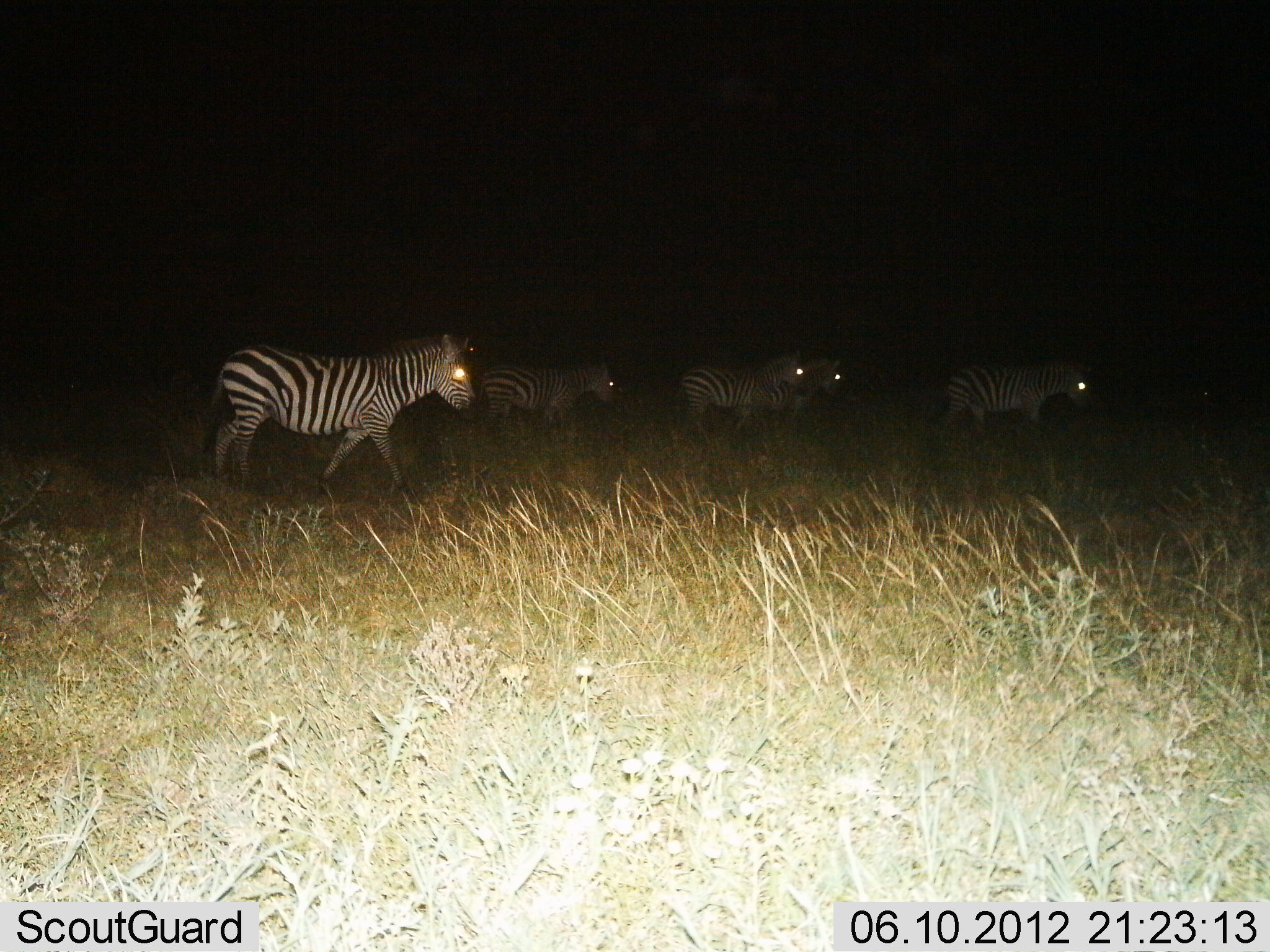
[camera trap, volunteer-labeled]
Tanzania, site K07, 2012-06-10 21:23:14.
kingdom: Animalia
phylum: Chordata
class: Mammalia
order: Perissodactyla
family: Equidae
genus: Equus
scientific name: Equus quagga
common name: plains zebra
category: zebra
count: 5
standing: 10%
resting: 0%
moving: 100%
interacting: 0%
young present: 0%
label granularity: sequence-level